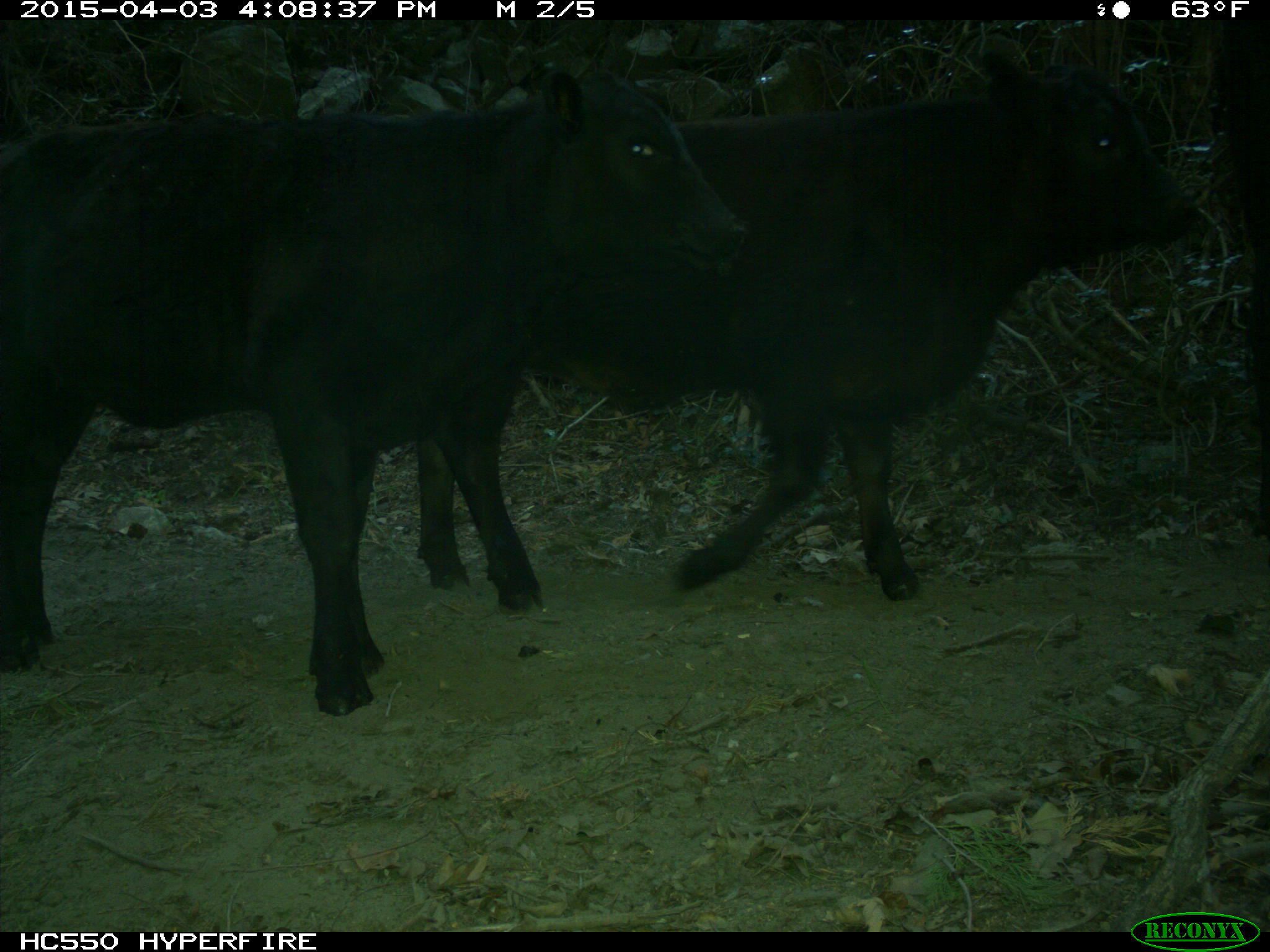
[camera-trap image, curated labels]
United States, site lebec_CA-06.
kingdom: Animalia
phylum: Chordata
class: Mammalia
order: Artiodactyla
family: Bovidae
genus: Bos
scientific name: Bos taurus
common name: domestic cow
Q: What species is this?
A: Bos taurus (domestic cow).